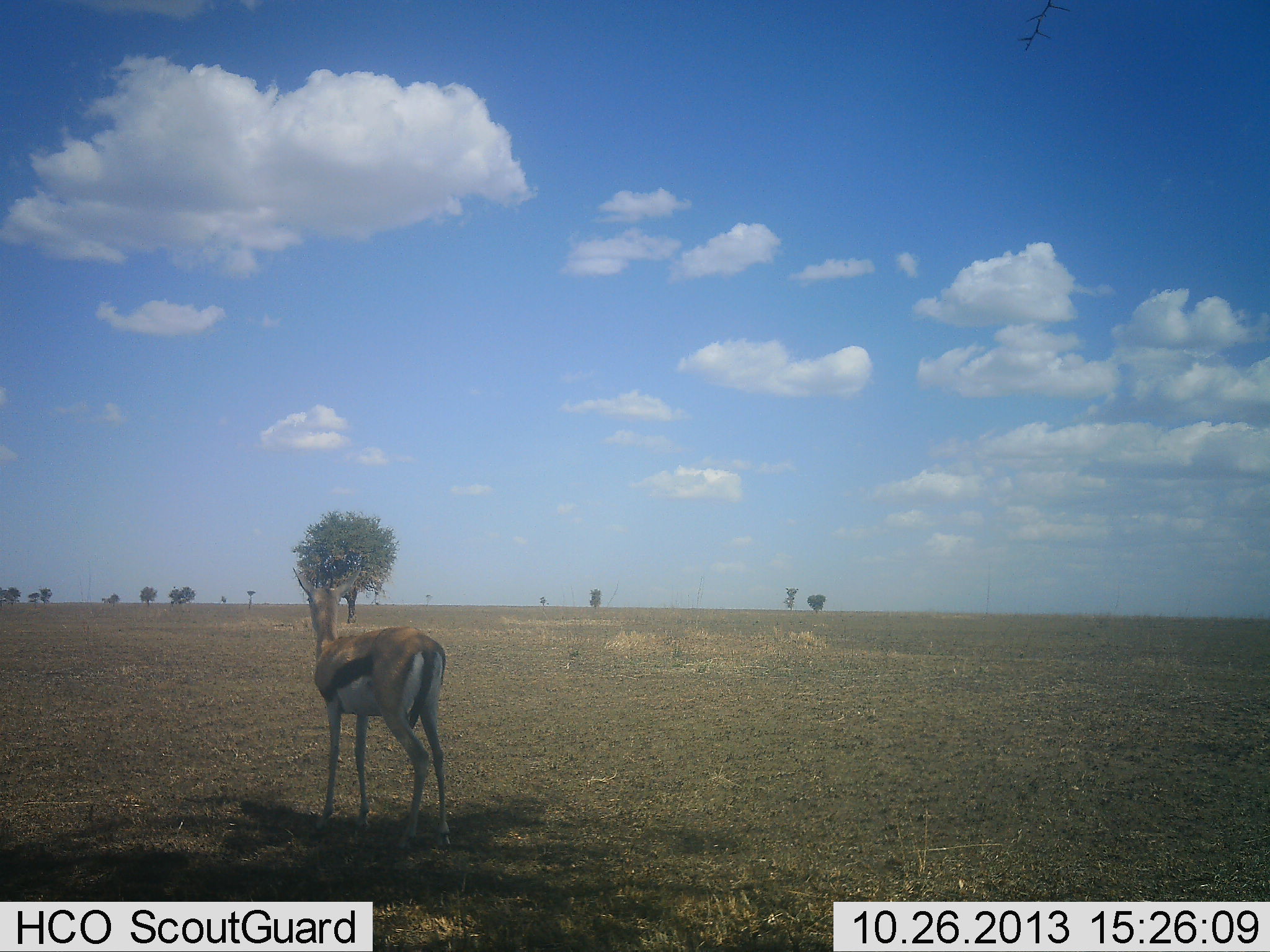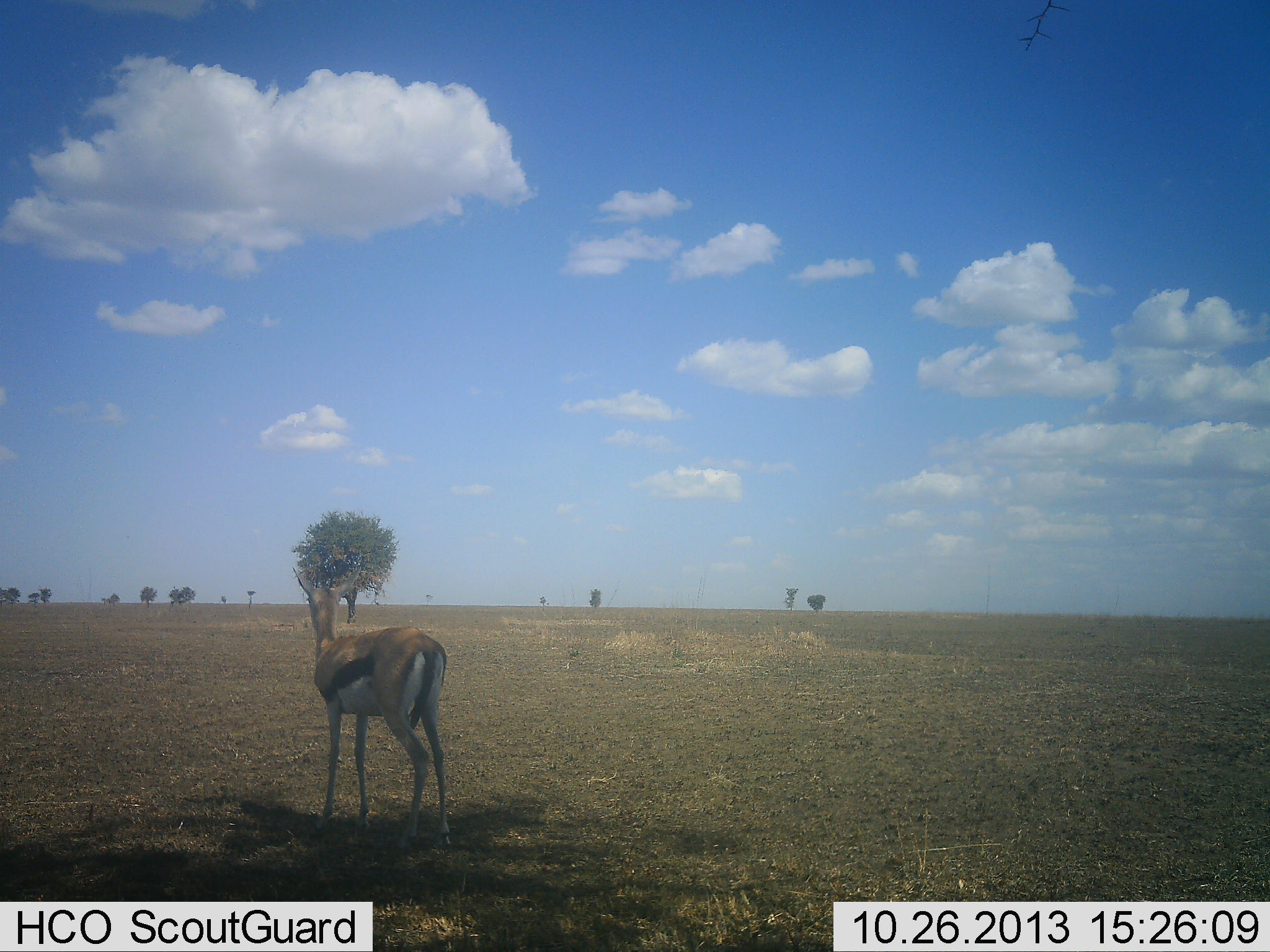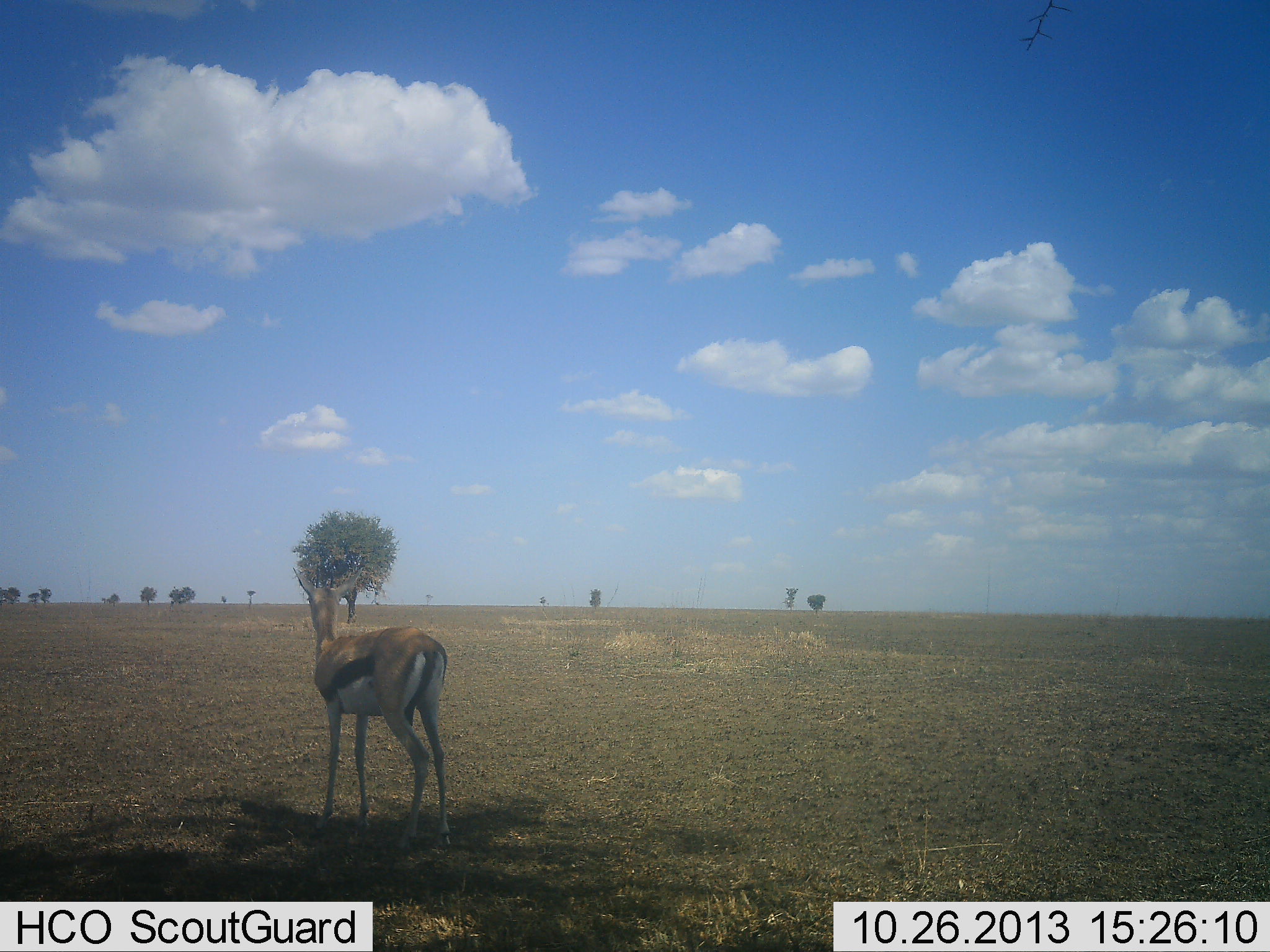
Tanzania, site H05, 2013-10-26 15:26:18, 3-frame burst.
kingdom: Animalia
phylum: Chordata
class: Mammalia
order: Artiodactyla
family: Bovidae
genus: Eudorcas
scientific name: Eudorcas thomsonii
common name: thomson's gazelle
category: gazellethomsons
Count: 1.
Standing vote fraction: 97%.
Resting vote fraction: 8%.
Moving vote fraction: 5%.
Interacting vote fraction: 0%.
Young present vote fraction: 0%.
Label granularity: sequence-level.